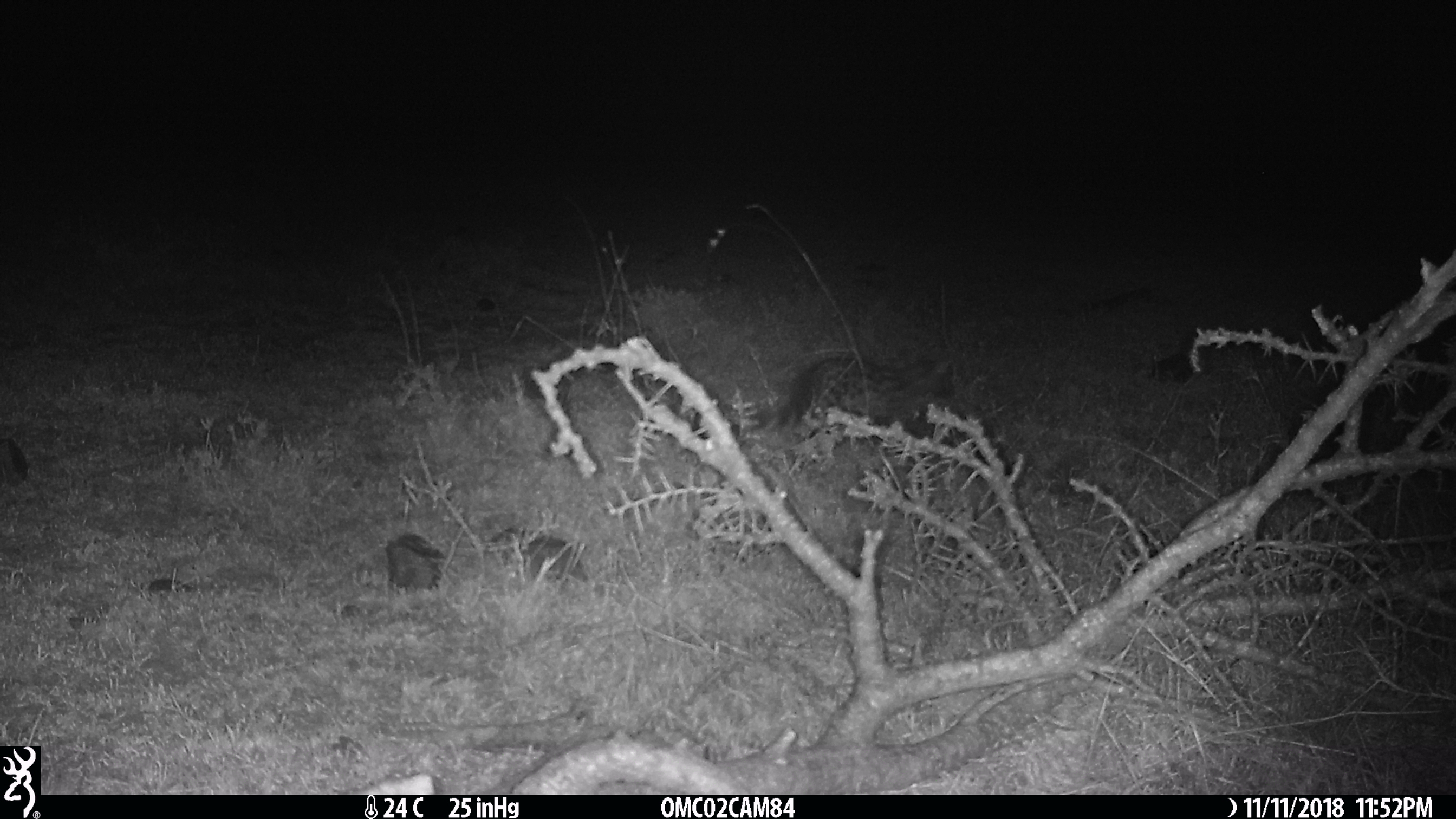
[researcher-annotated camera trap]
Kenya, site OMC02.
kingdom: Animalia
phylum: Chordata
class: Mammalia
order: Carnivora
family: Viverridae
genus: Genetta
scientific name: Genetta genetta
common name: genet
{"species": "genet (Genetta genetta)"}